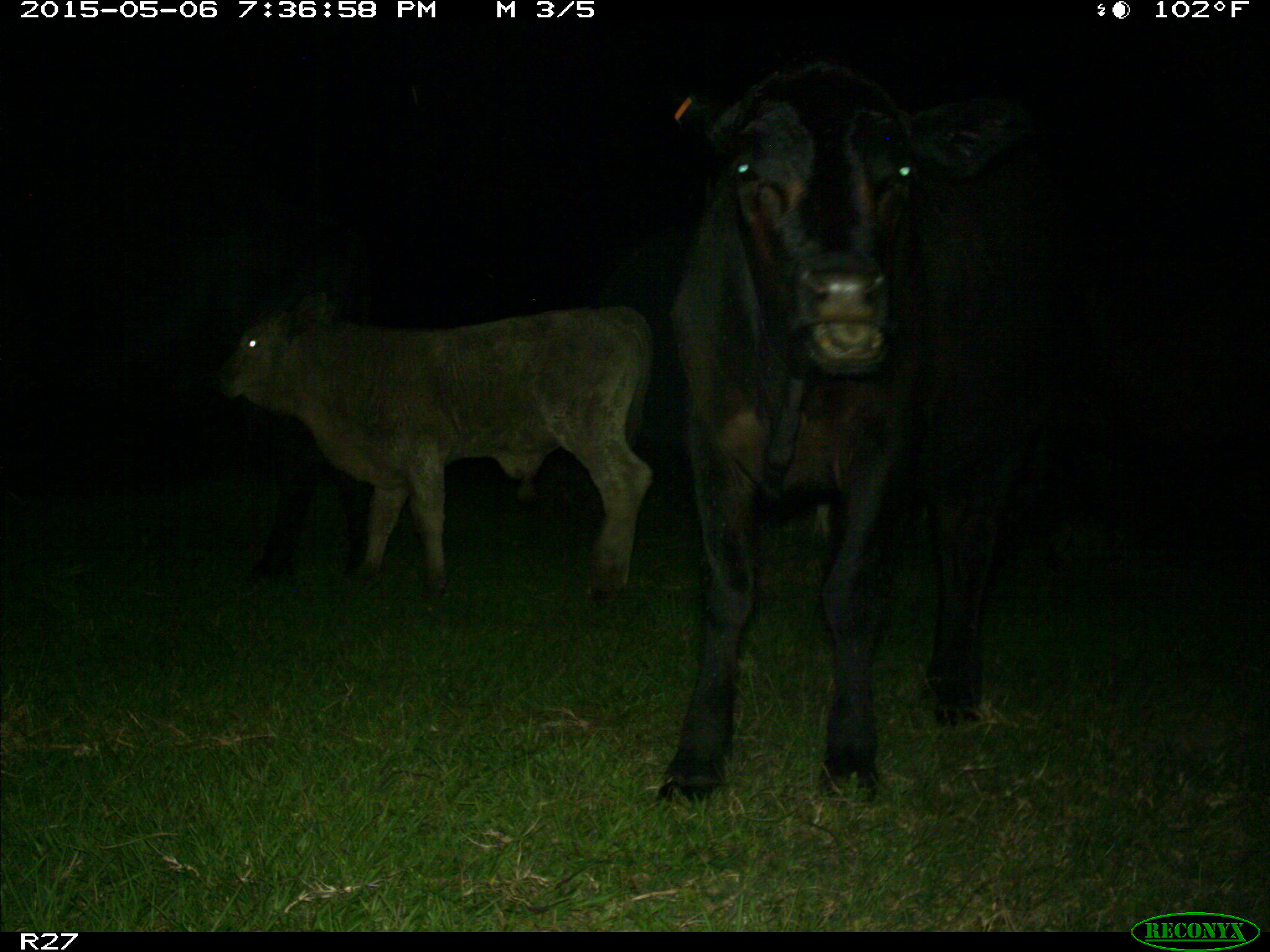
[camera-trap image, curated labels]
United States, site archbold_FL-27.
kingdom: Animalia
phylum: Chordata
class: Mammalia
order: Artiodactyla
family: Bovidae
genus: Bos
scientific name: Bos taurus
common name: domestic cow